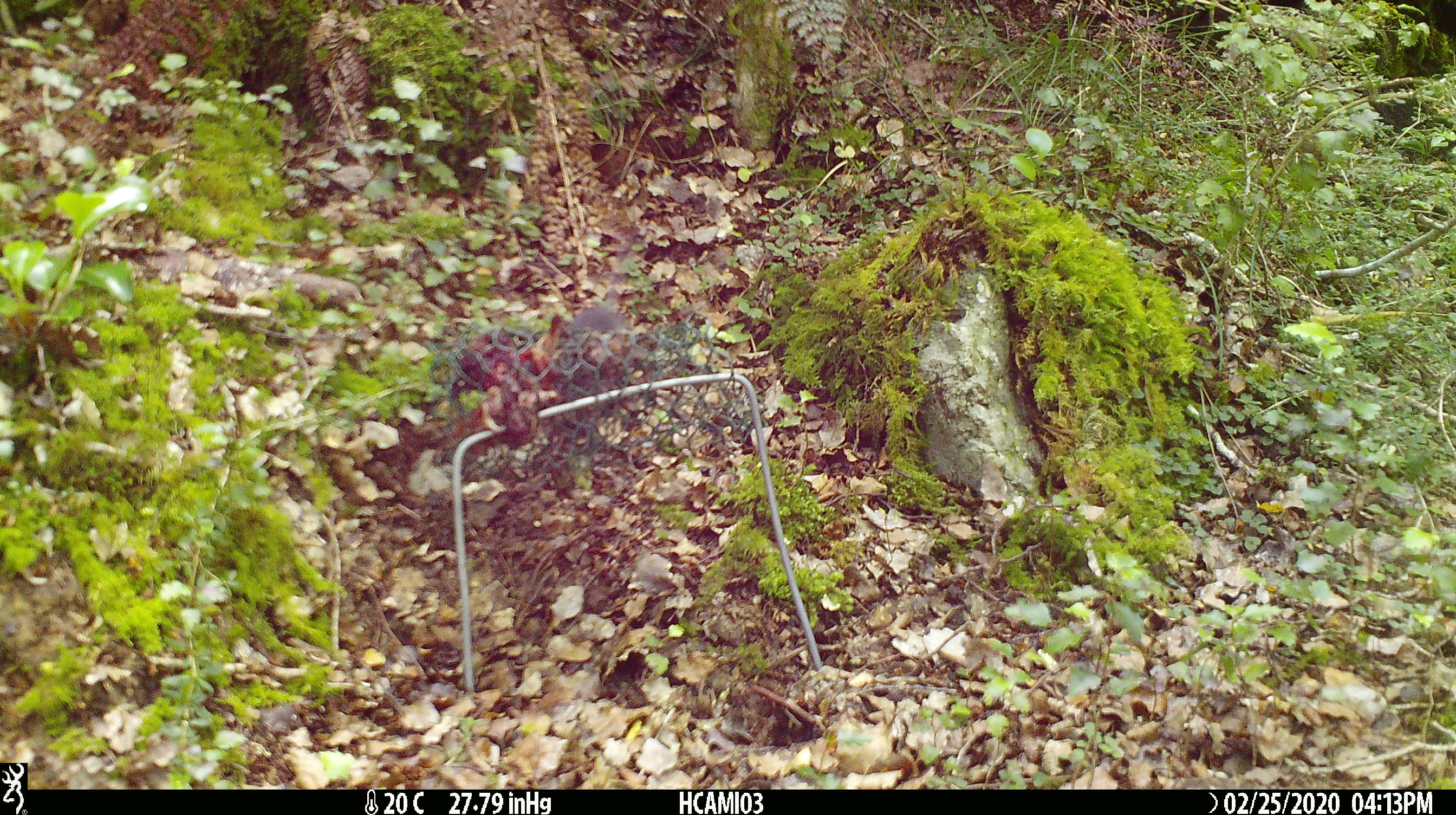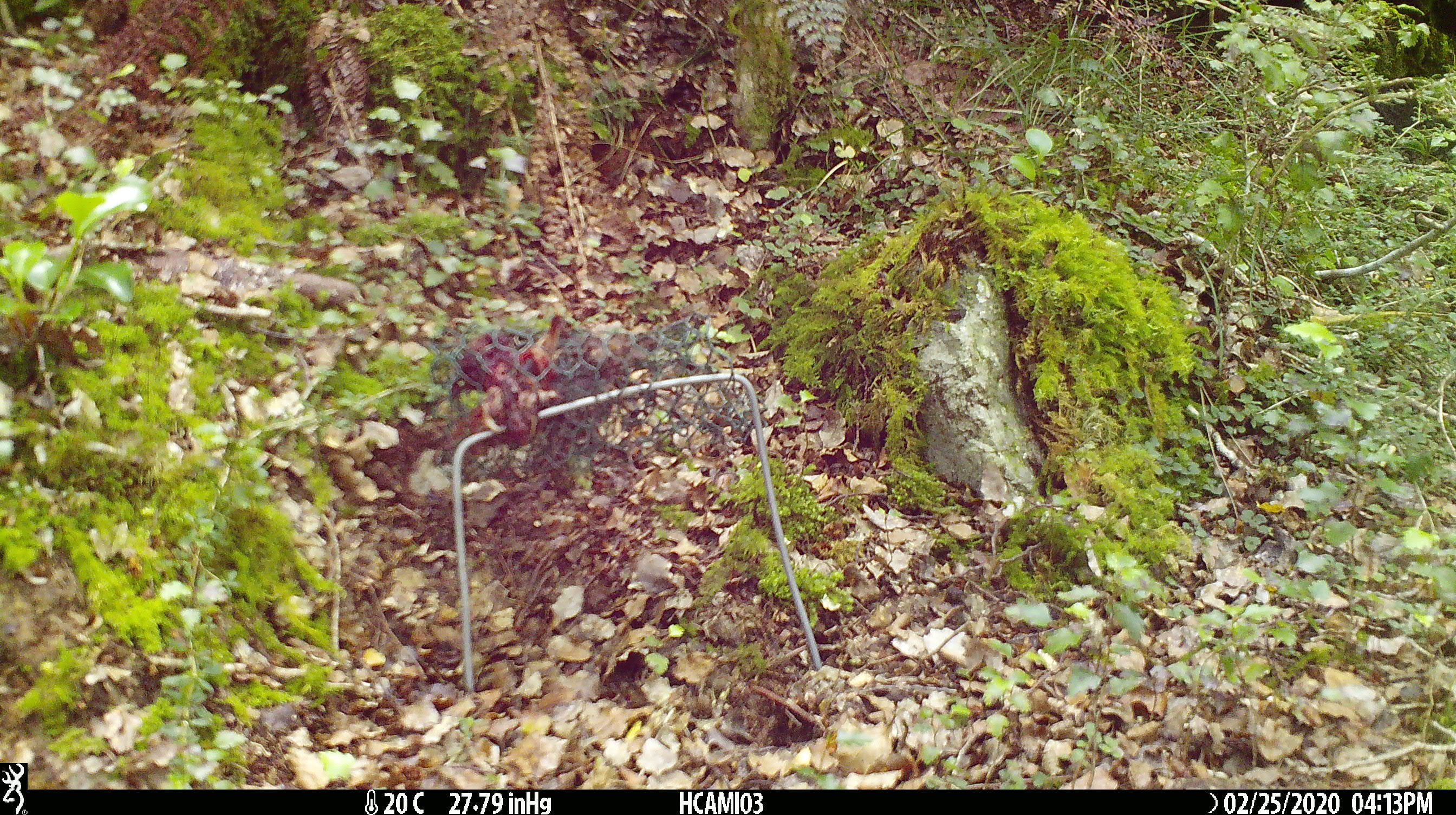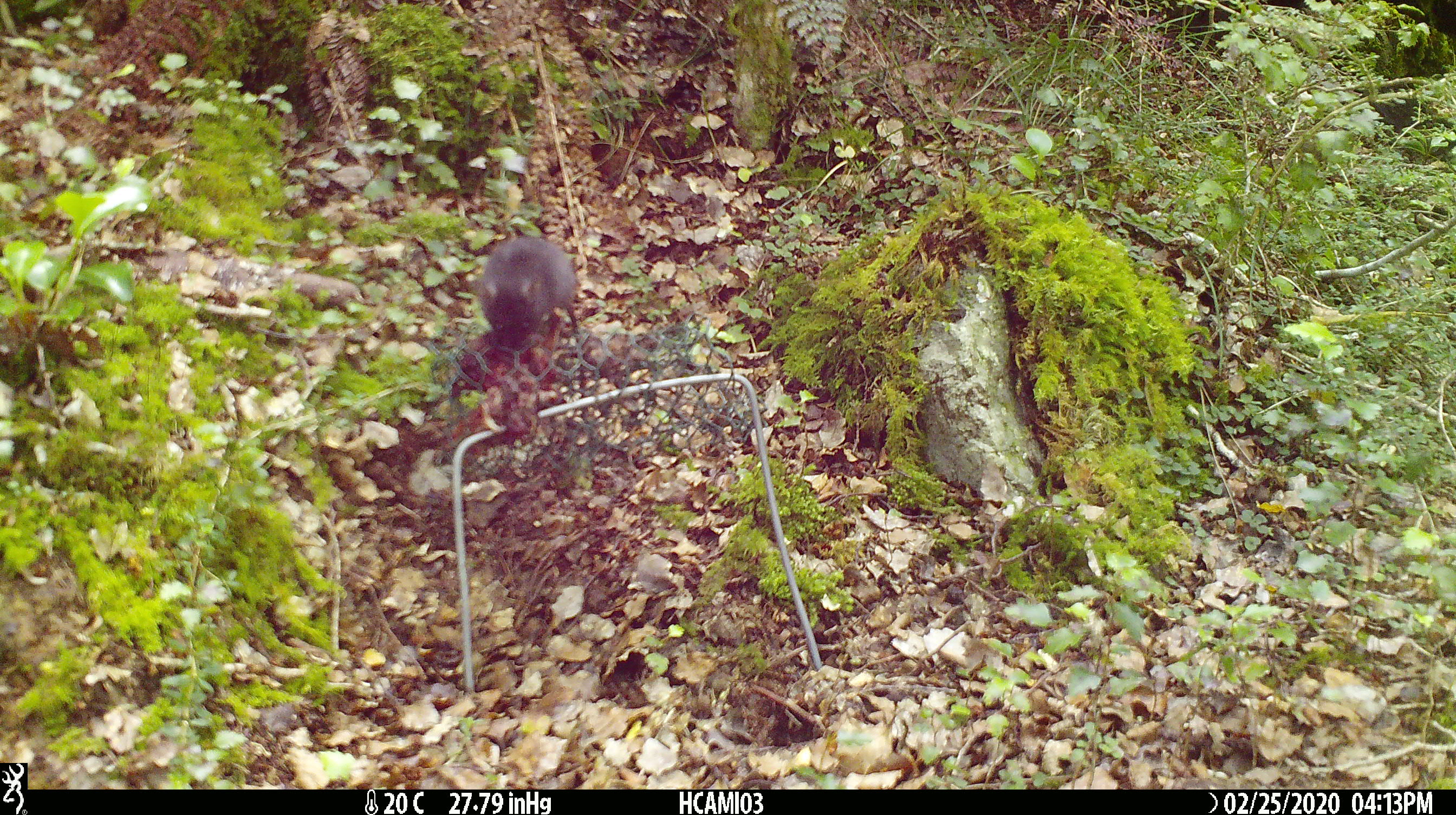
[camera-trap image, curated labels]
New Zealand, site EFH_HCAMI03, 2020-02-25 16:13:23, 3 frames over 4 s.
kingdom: Animalia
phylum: Chordata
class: Mammalia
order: Rodentia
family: Muridae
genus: Mus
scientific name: Mus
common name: mouse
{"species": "mouse (Mus)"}